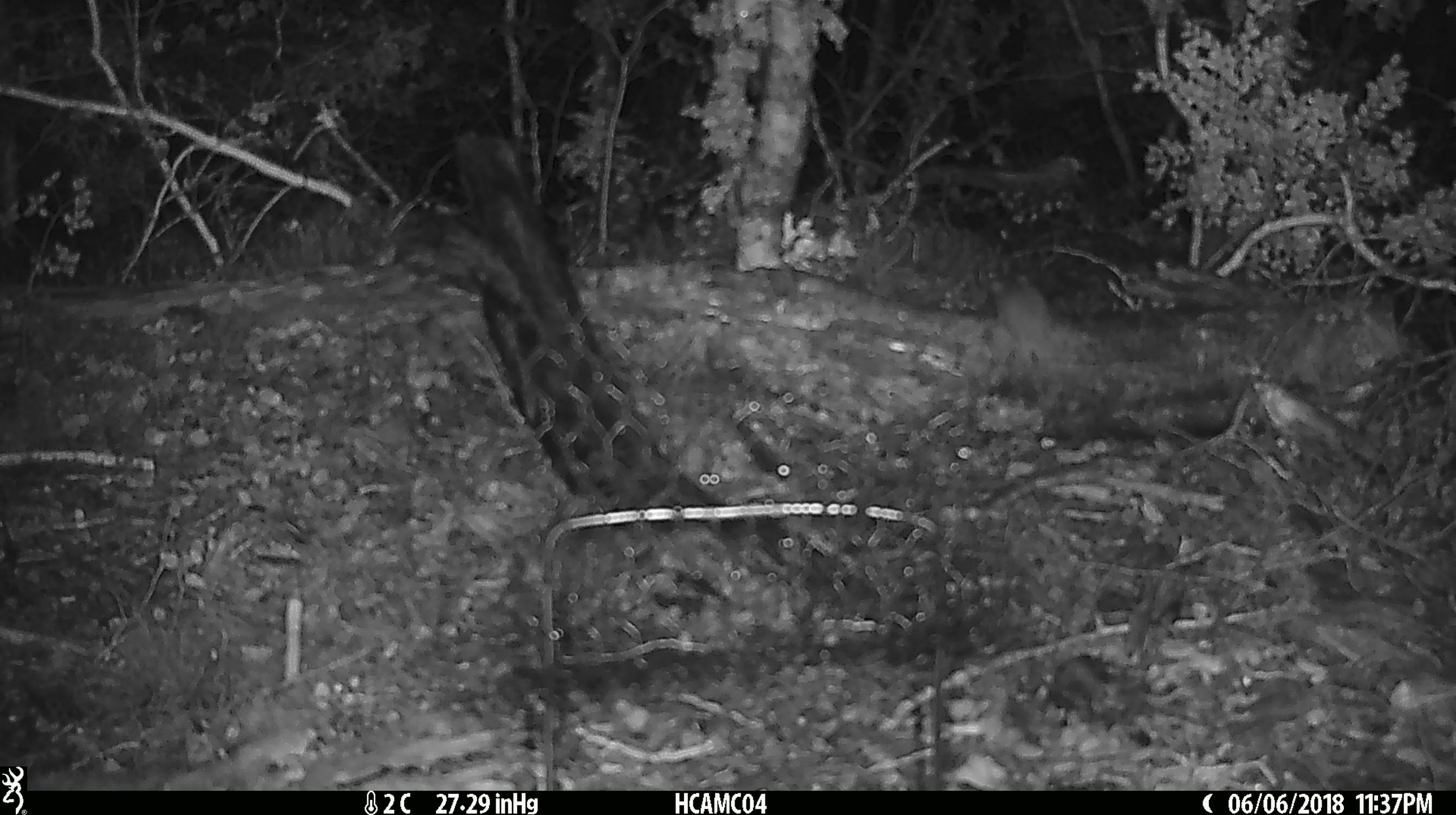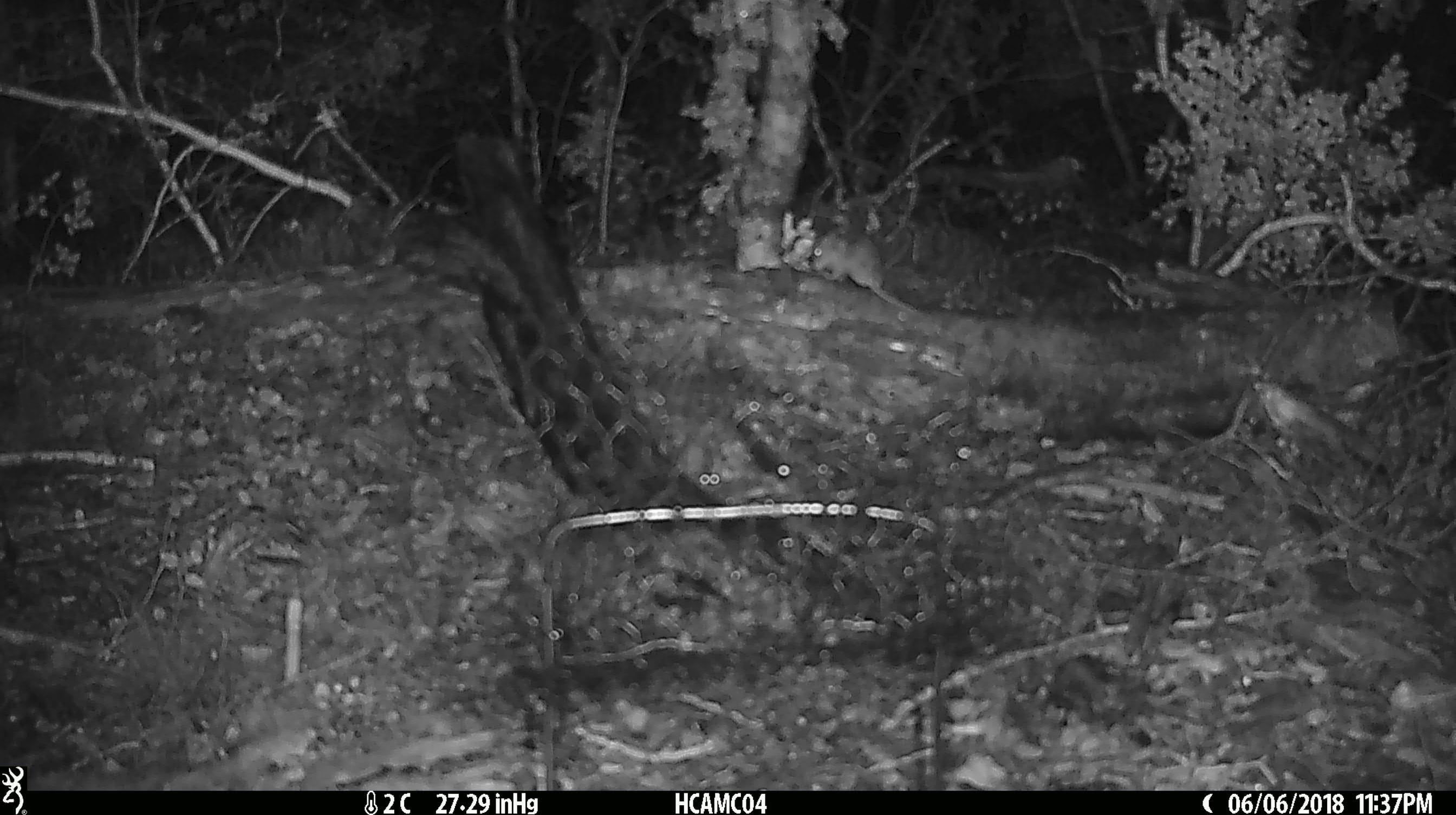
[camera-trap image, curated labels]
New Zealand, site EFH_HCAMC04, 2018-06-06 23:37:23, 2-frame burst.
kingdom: Animalia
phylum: Chordata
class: Mammalia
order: Rodentia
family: Muridae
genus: Mus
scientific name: Mus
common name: mouse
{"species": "mouse (Mus)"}